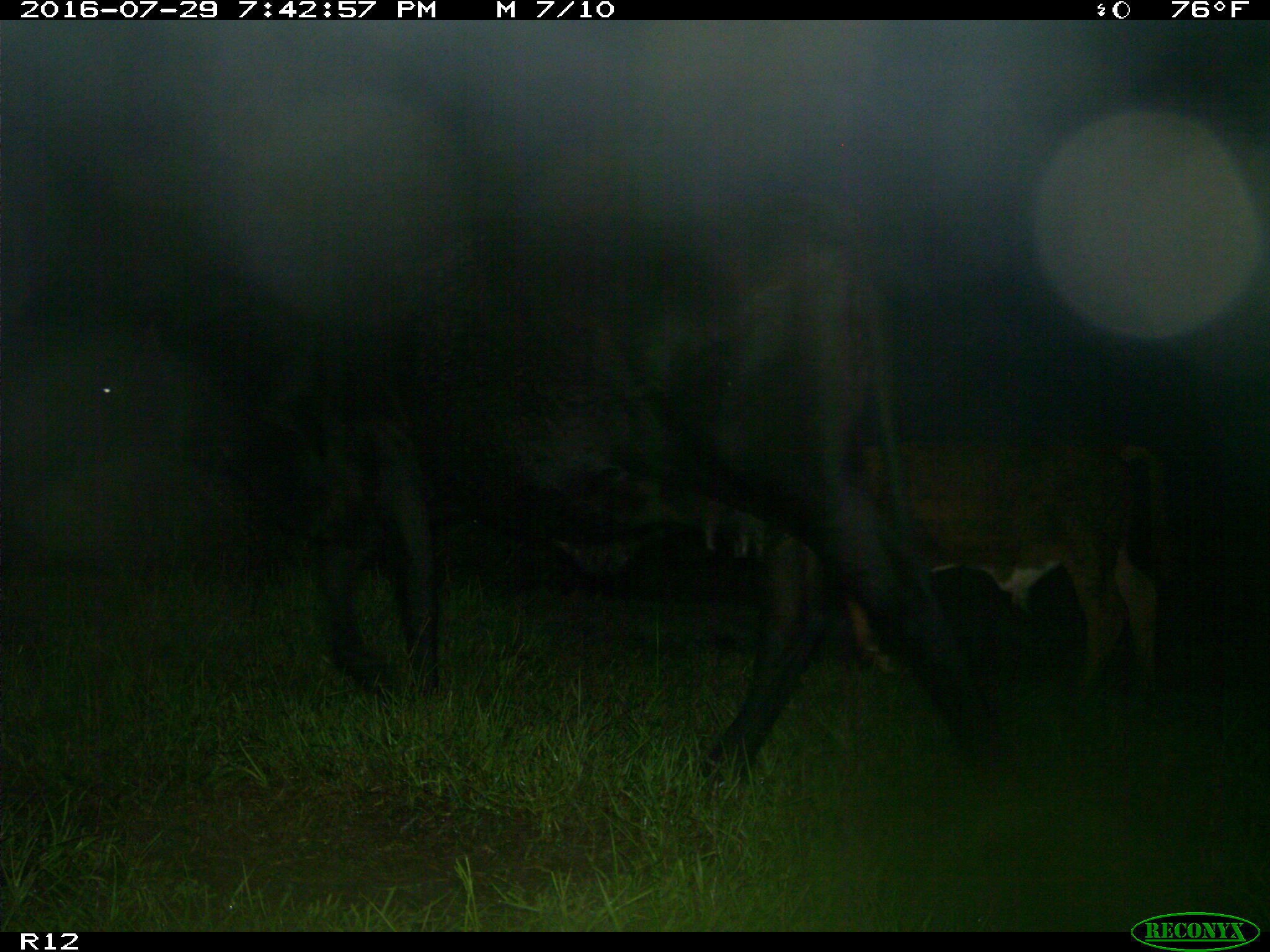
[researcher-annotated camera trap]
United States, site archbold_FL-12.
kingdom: Animalia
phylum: Chordata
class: Mammalia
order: Artiodactyla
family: Bovidae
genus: Bos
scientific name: Bos taurus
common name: domestic cow